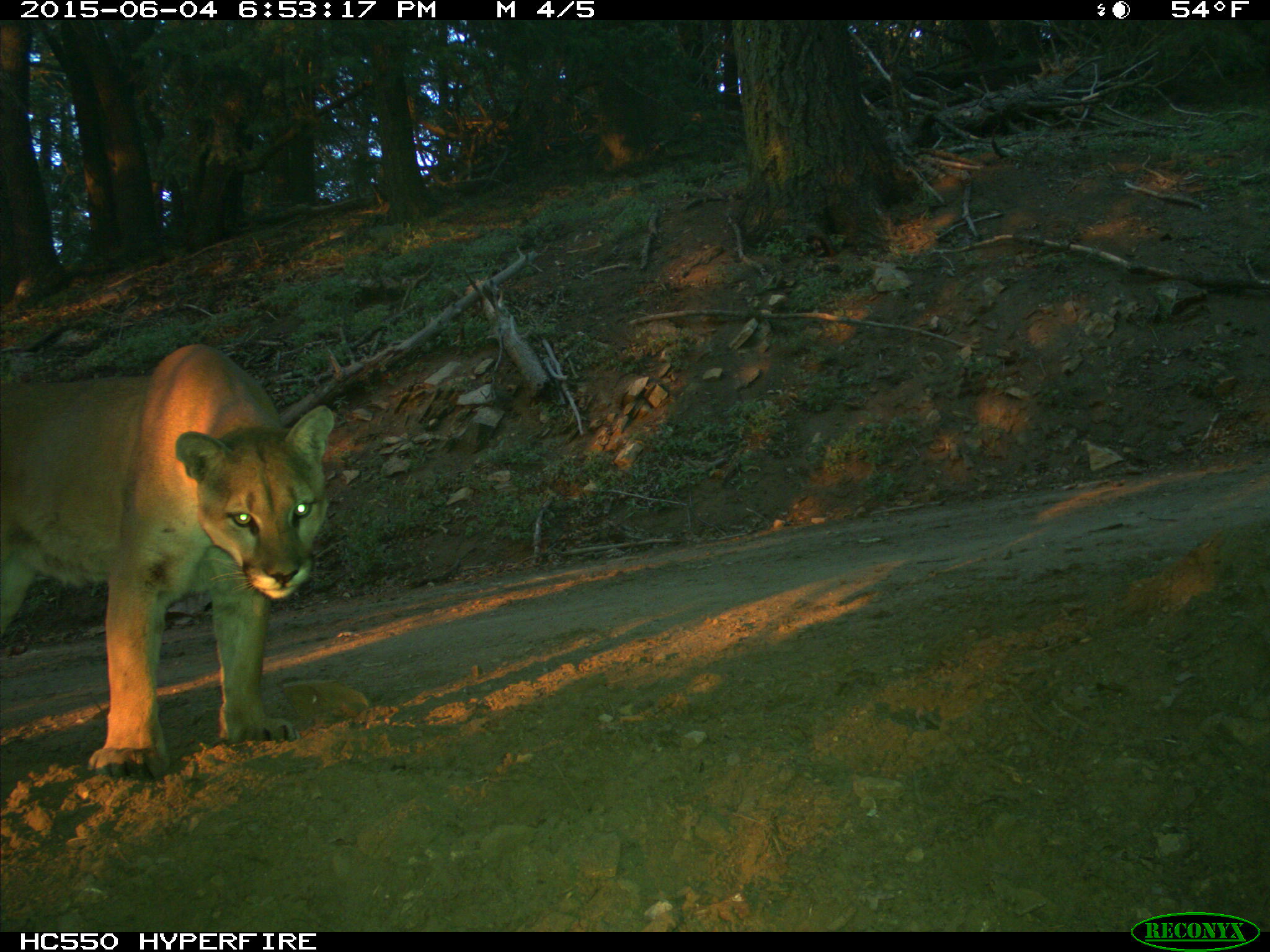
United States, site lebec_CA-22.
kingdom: Animalia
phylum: Chordata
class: Mammalia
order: Carnivora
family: Felidae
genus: Puma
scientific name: Puma concolor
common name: mountain lion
Puma concolor (mountain lion).